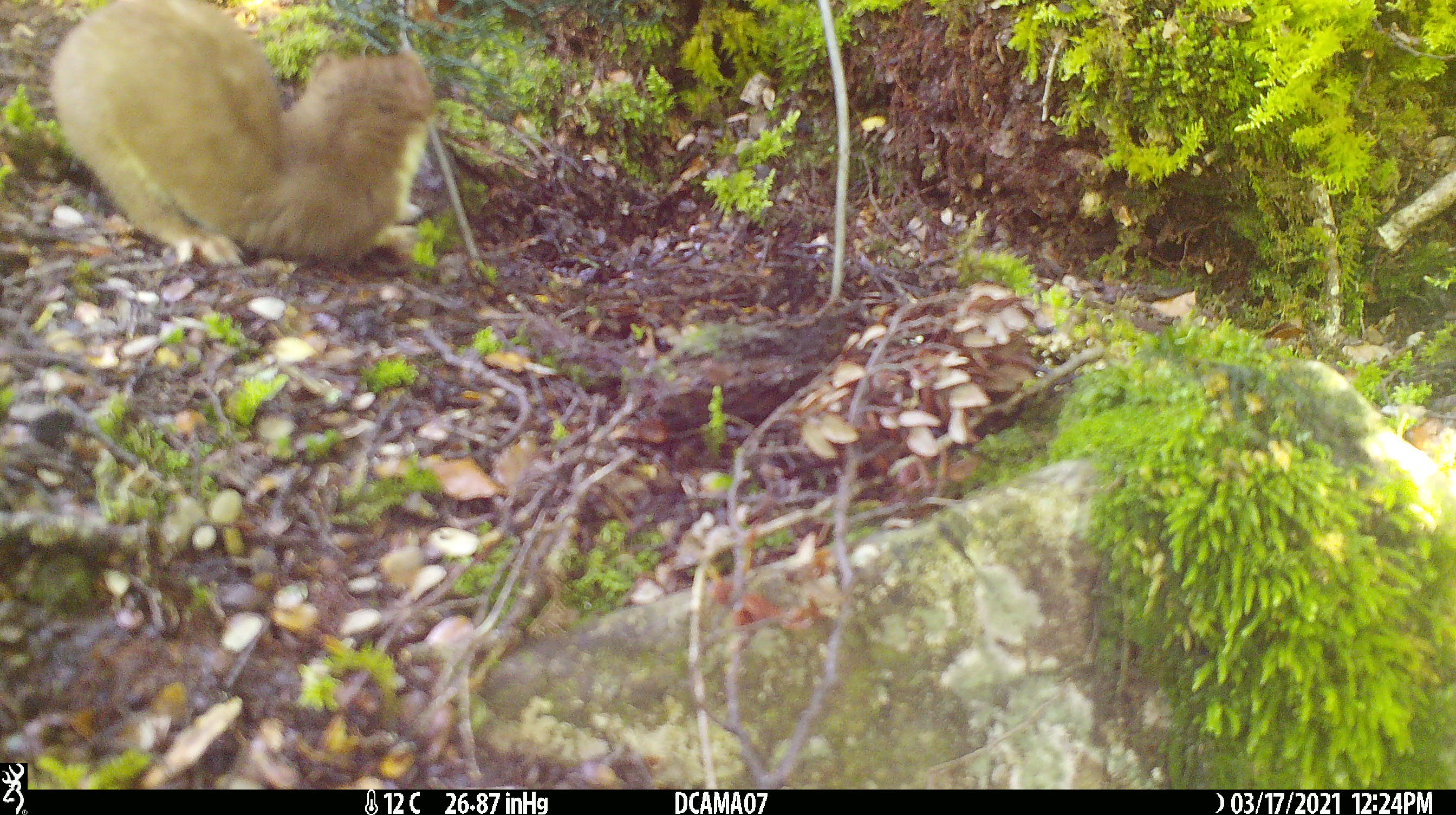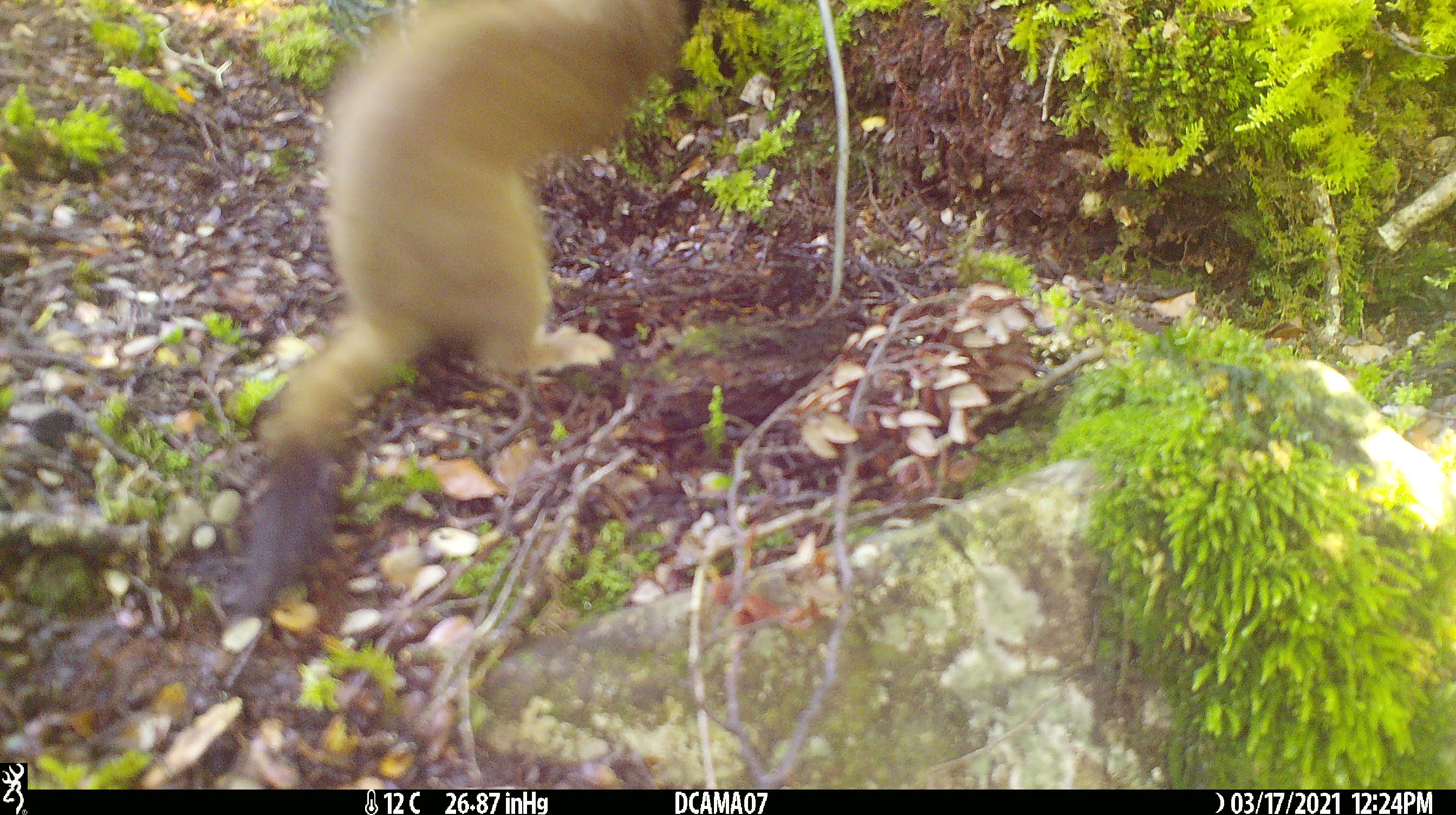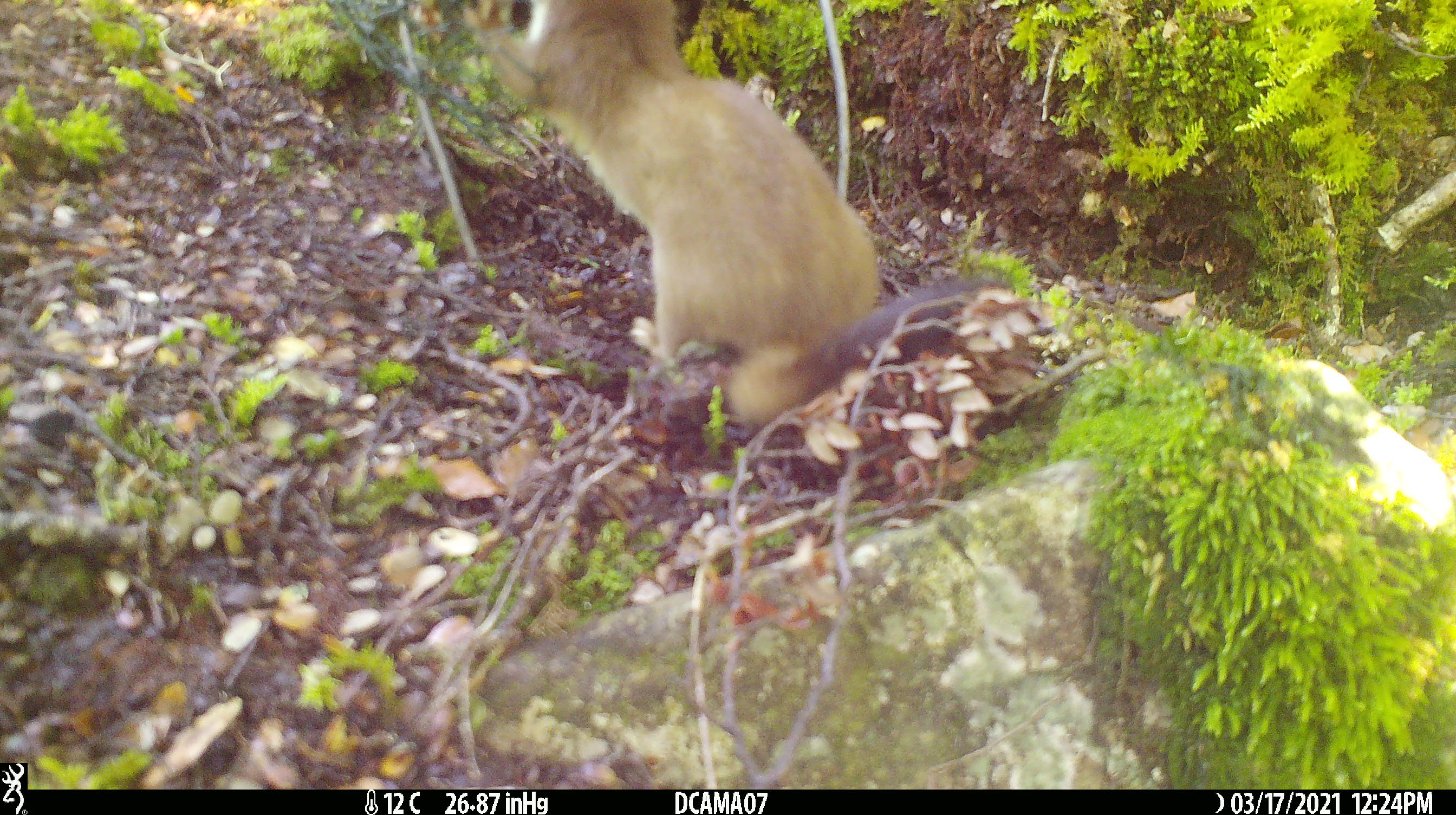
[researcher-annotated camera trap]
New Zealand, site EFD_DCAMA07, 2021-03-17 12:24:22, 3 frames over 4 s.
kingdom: Animalia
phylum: Chordata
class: Mammalia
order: Carnivora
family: Mustelidae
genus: Mustela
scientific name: Mustela erminea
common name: stoat